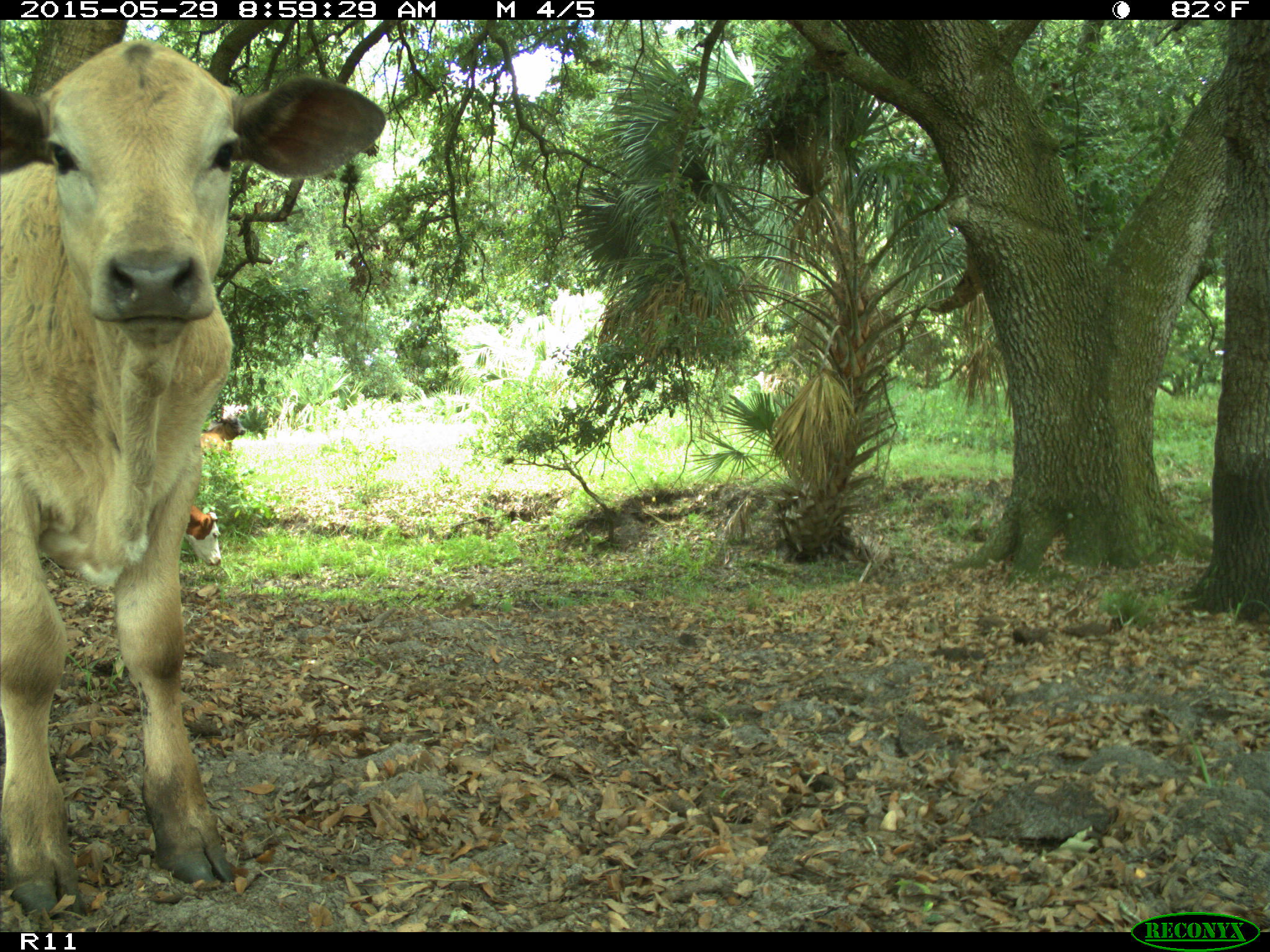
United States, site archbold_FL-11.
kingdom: Animalia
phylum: Chordata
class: Mammalia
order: Artiodactyla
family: Bovidae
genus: Bos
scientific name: Bos taurus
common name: domestic cow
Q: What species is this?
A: Bos taurus (domestic cow).